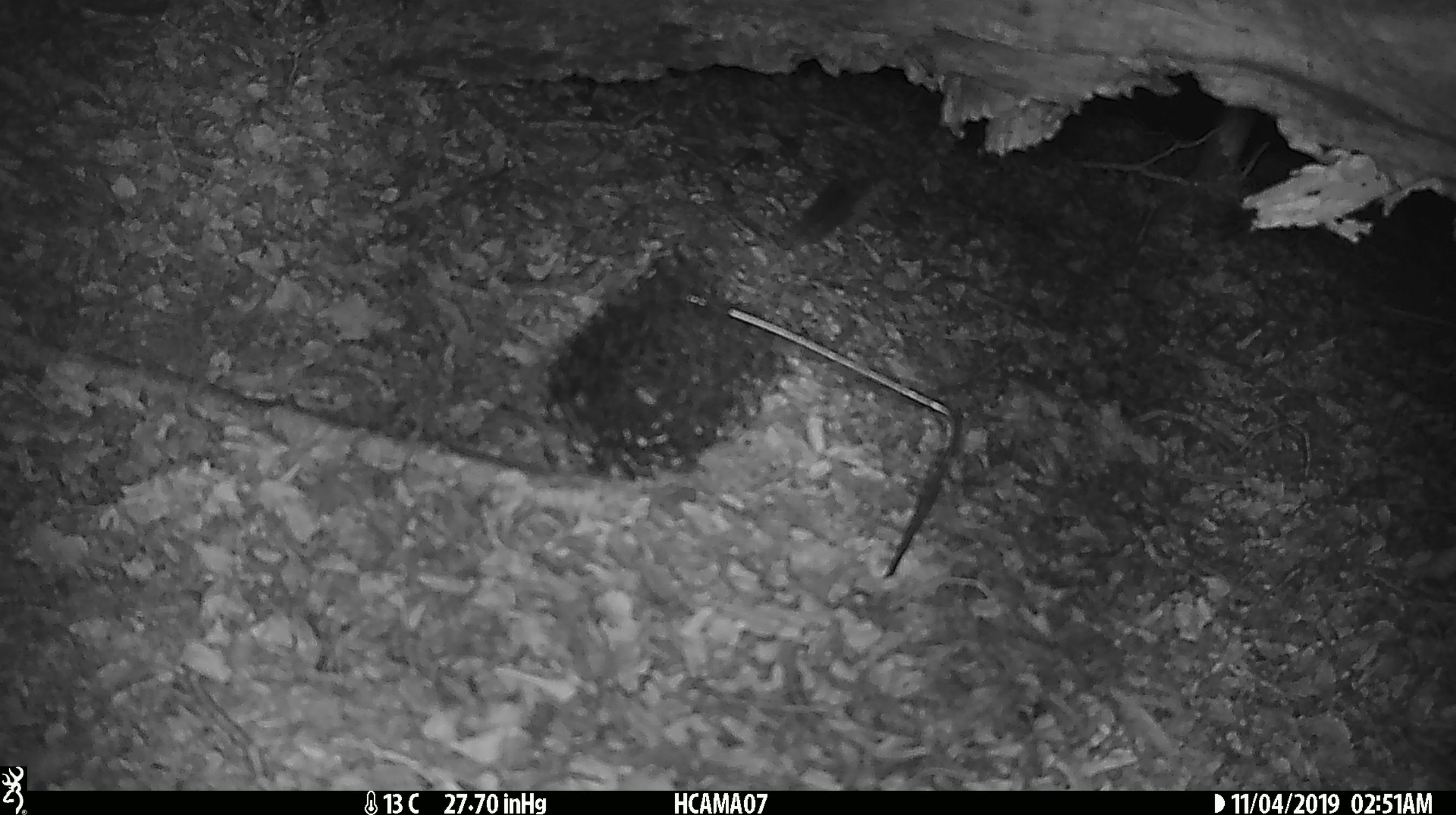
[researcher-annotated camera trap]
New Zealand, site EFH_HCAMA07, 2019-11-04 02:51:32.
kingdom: Animalia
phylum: Chordata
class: Mammalia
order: Rodentia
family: Muridae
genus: Mus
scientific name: Mus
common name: mouse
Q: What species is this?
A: Mouse (Mus).